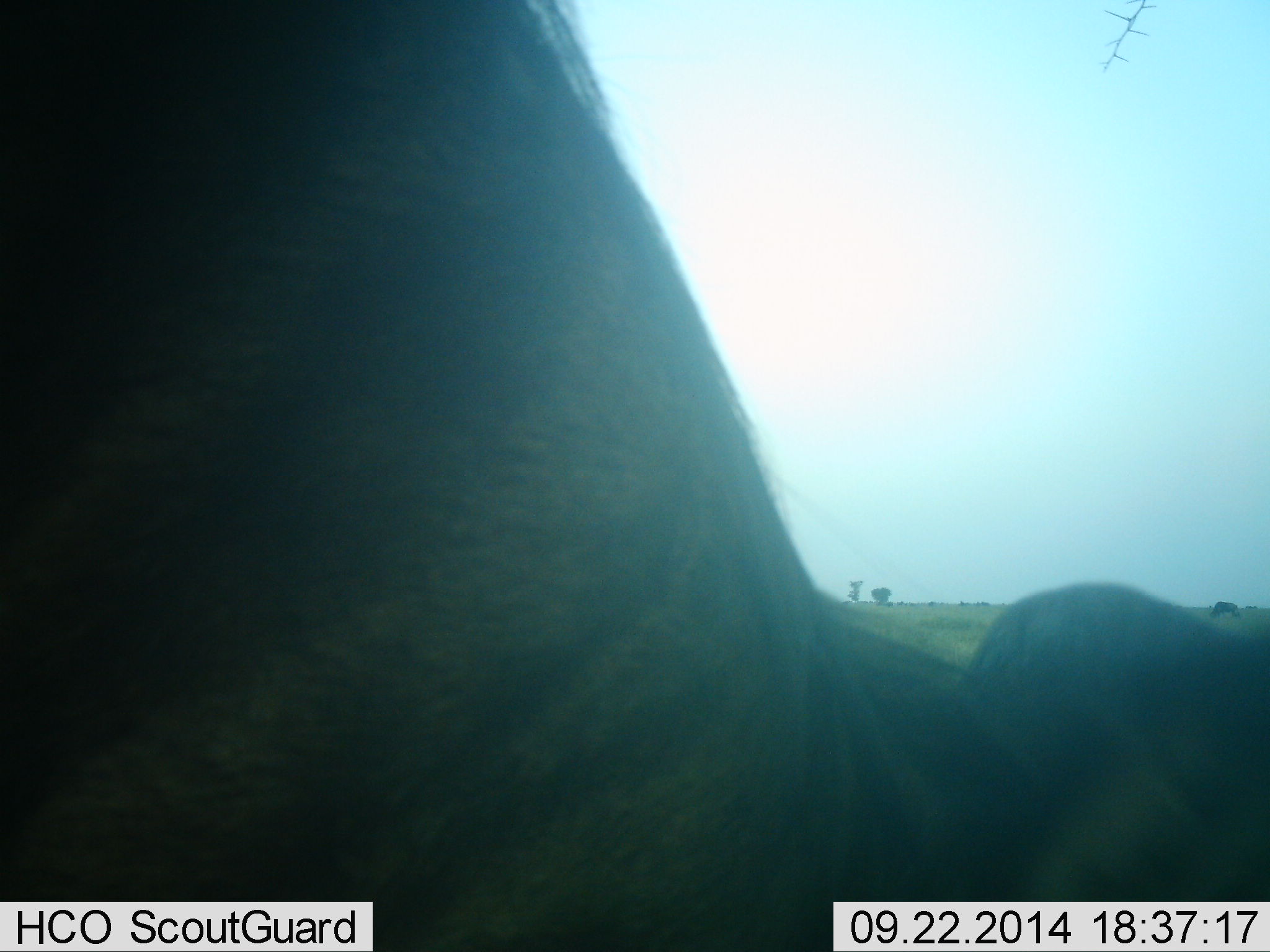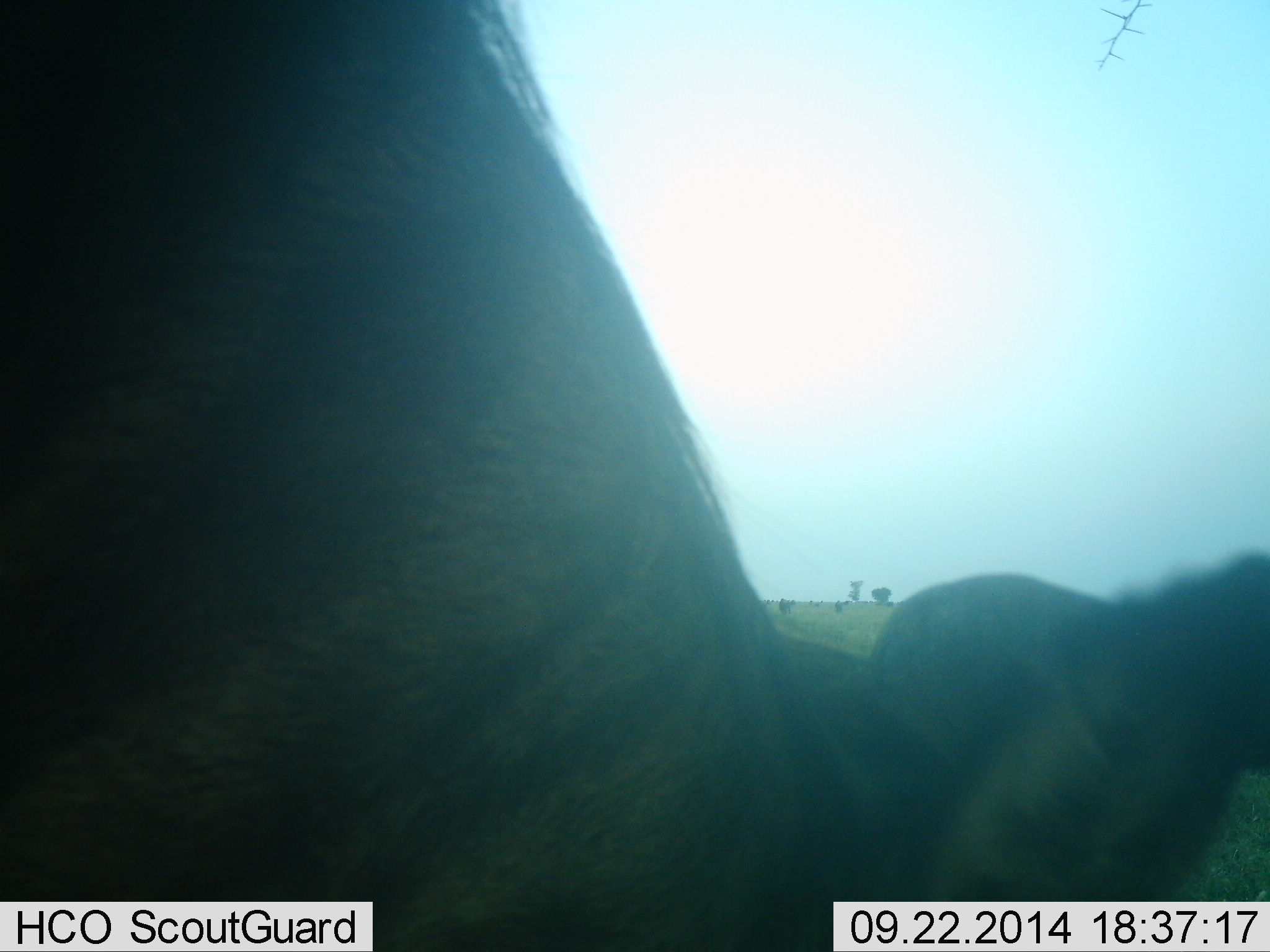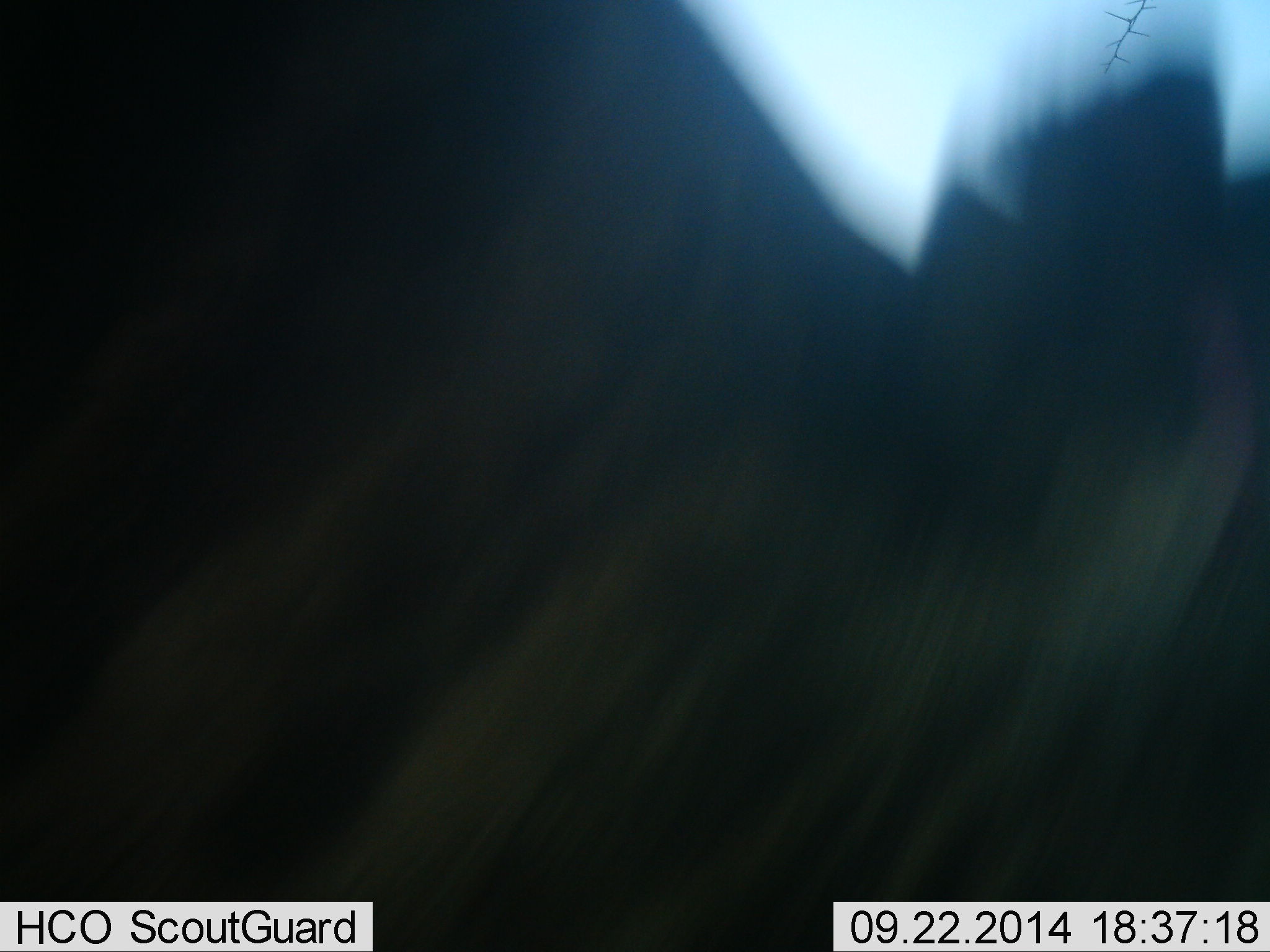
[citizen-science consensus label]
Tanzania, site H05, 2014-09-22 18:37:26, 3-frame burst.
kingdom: Animalia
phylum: Chordata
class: Mammalia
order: Artiodactyla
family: Bovidae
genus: Connochaetes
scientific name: Connochaetes taurinus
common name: blue wildebeest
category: wildebeest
Wildebeest (blue wildebeest) (Connochaetes taurinus), count 1. Behavior (volunteer vote fractions): standing 50%, resting 10%, moving 10%, interacting 0%. Young present (vote fraction): 0%. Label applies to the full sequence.